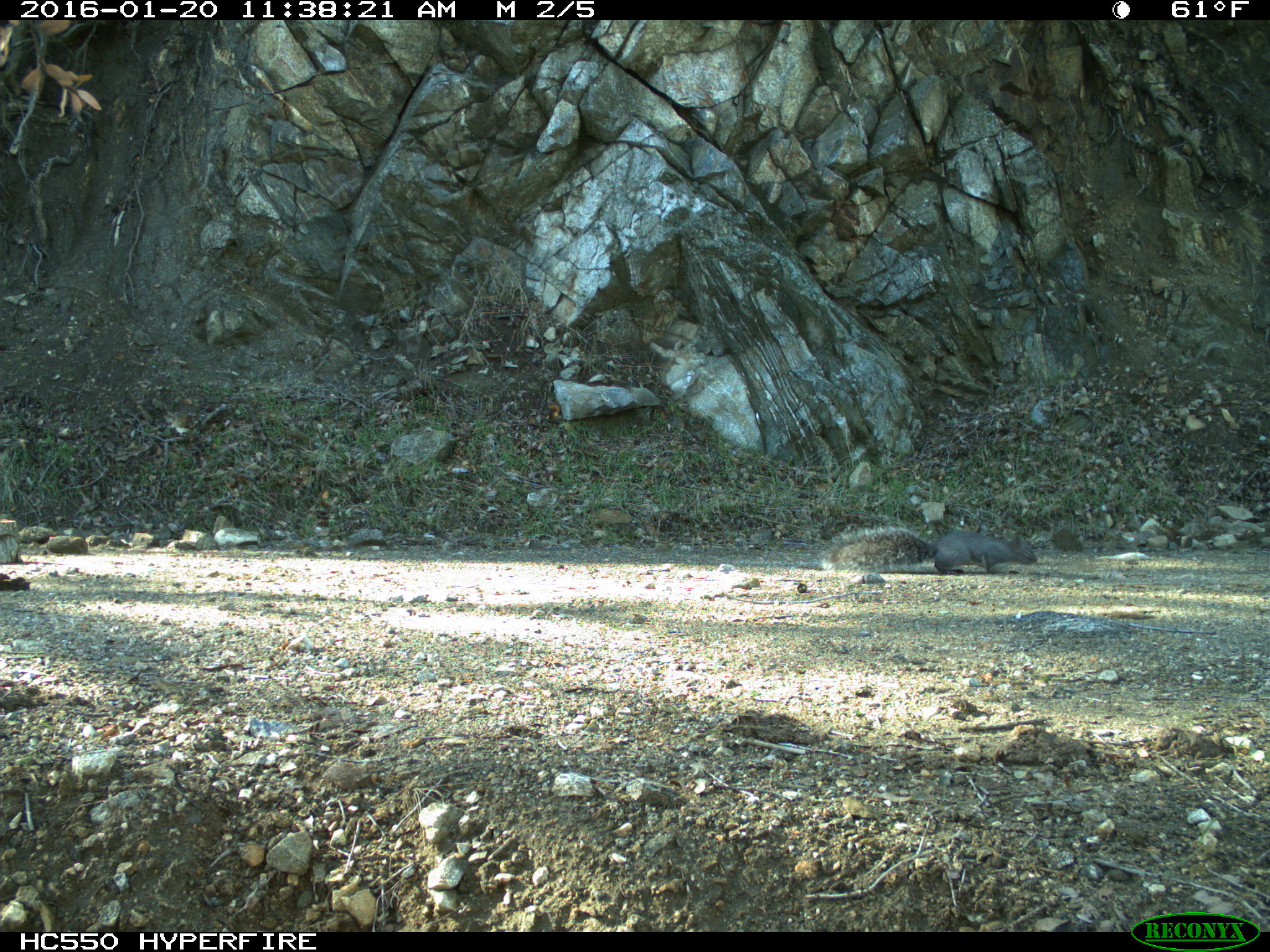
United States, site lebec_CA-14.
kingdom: Animalia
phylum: Chordata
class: Mammalia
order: Rodentia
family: Sciuridae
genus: Sciurus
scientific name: Sciurus carolinensis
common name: eastern gray squirrel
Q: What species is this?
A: Sciurus carolinensis (eastern gray squirrel).